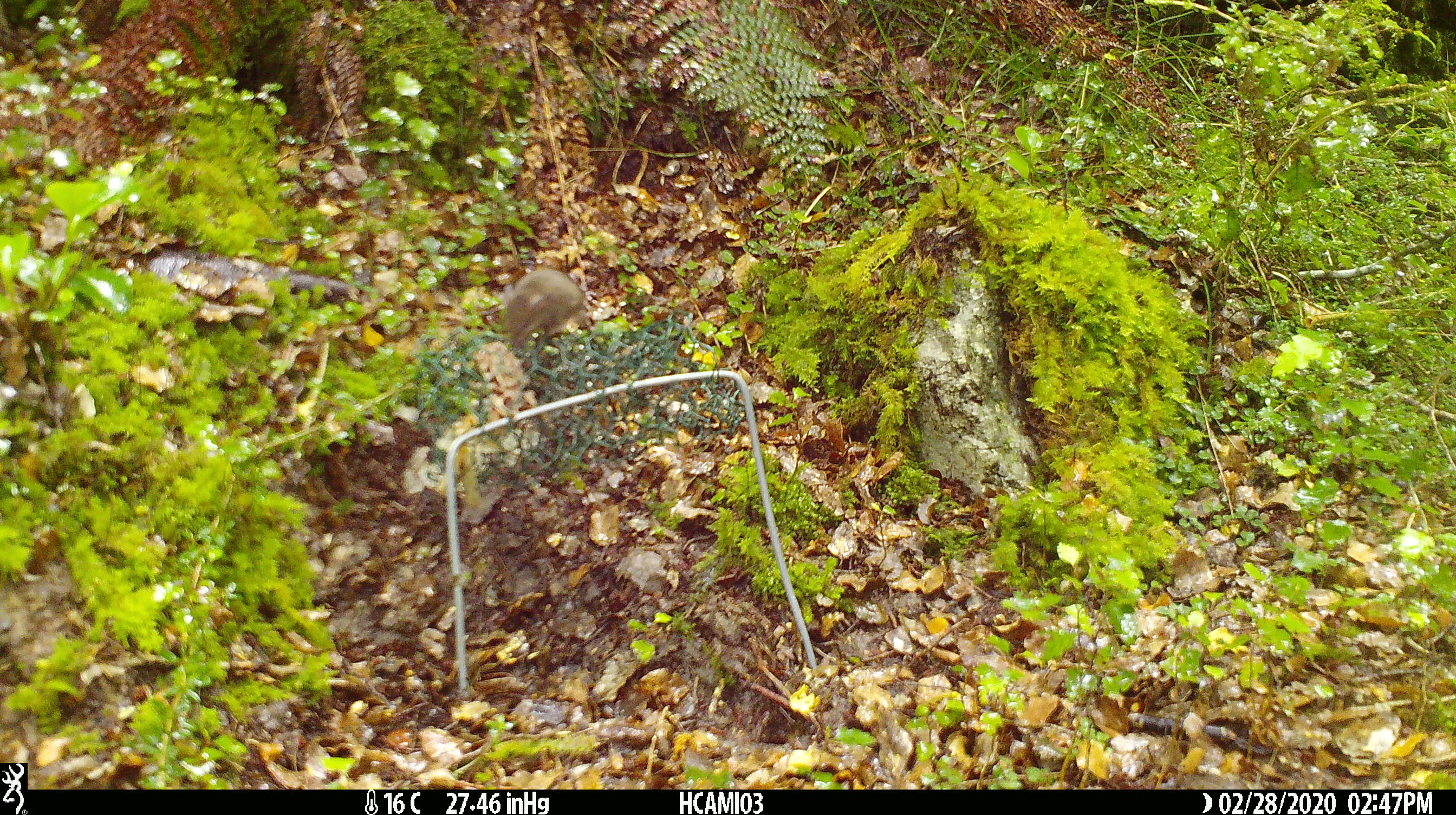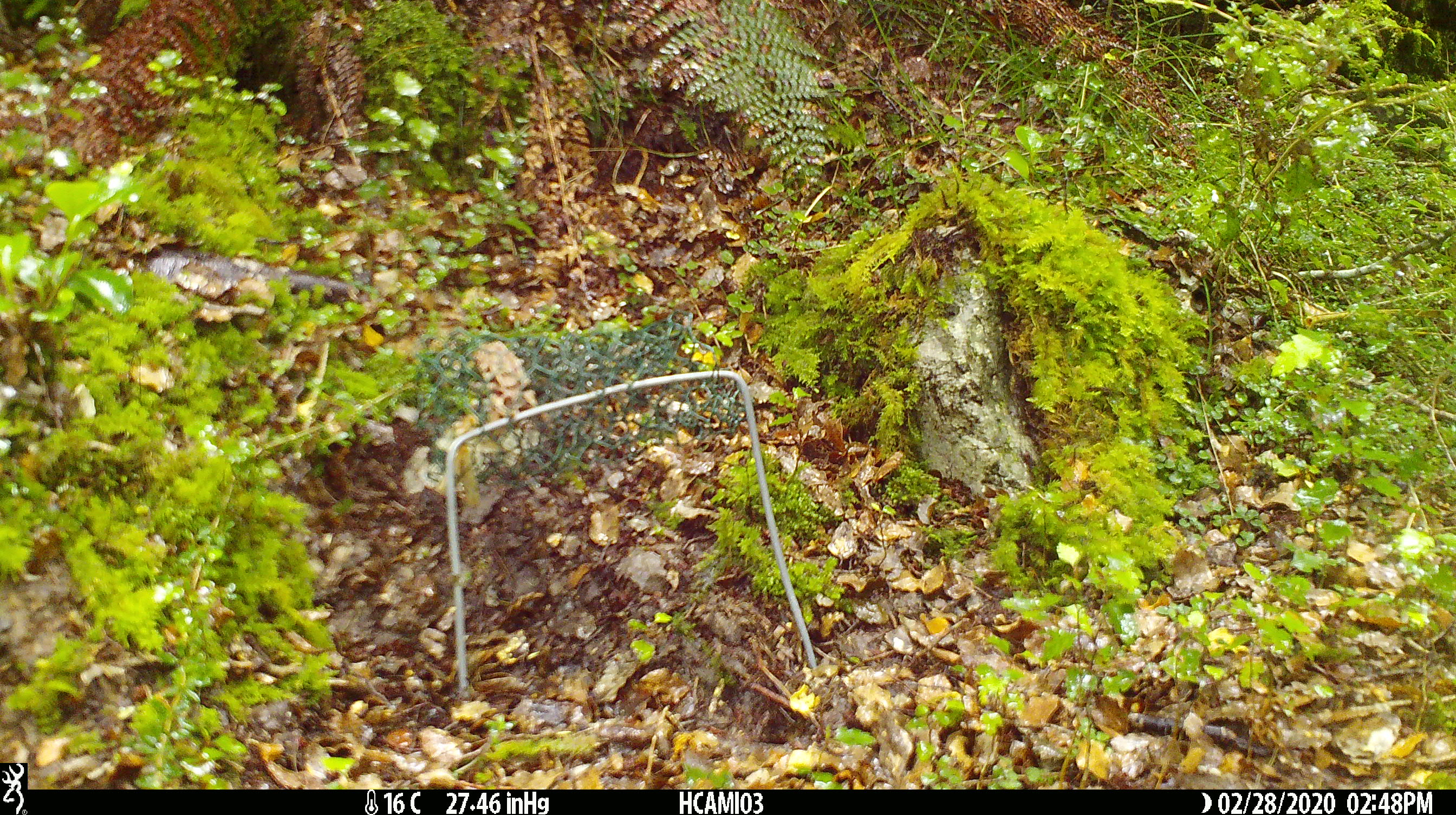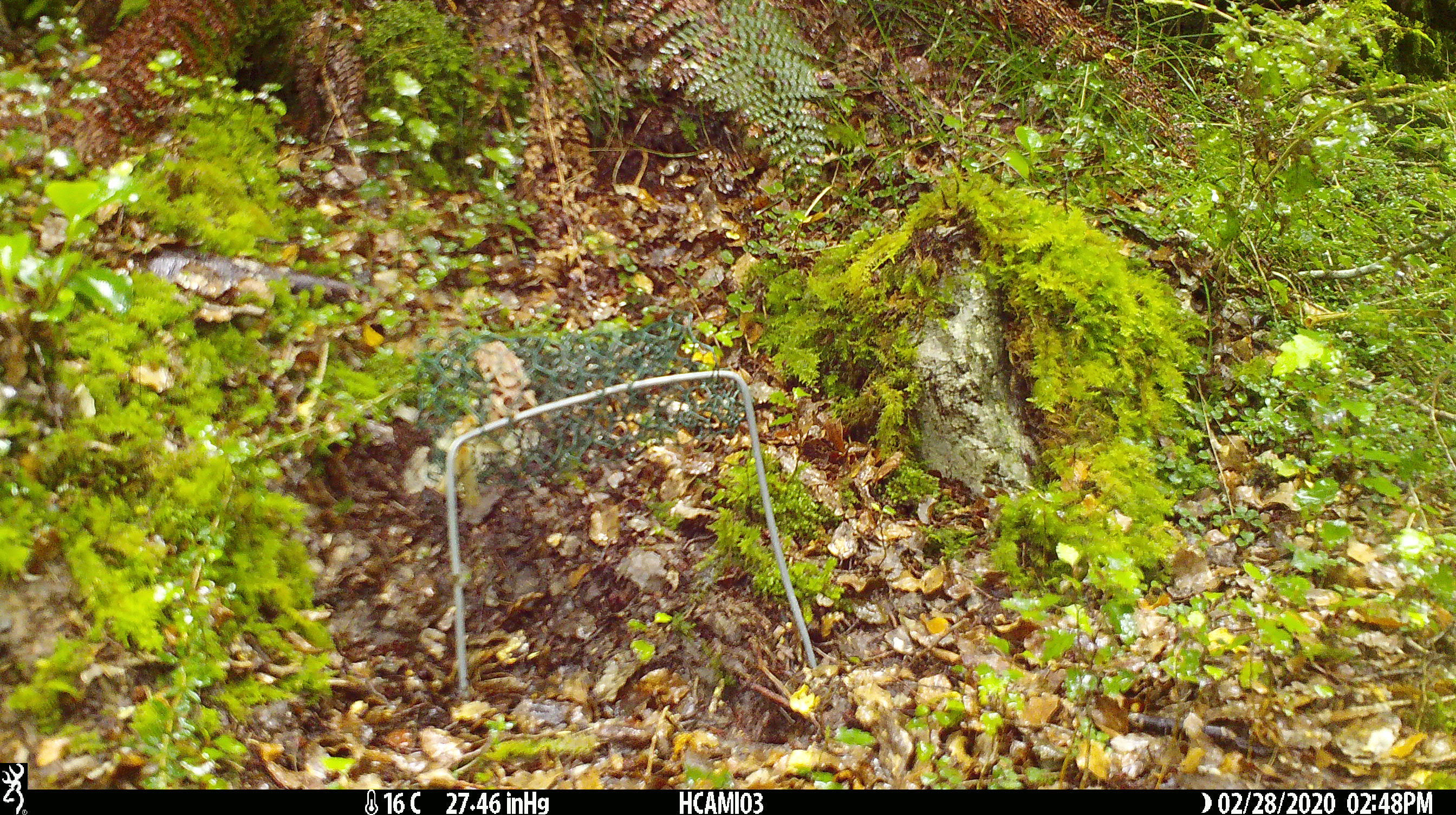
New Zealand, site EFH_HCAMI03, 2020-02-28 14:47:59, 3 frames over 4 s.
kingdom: Animalia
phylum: Chordata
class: Mammalia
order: Rodentia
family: Muridae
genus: Mus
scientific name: Mus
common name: mouse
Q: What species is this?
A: Mouse (Mus).